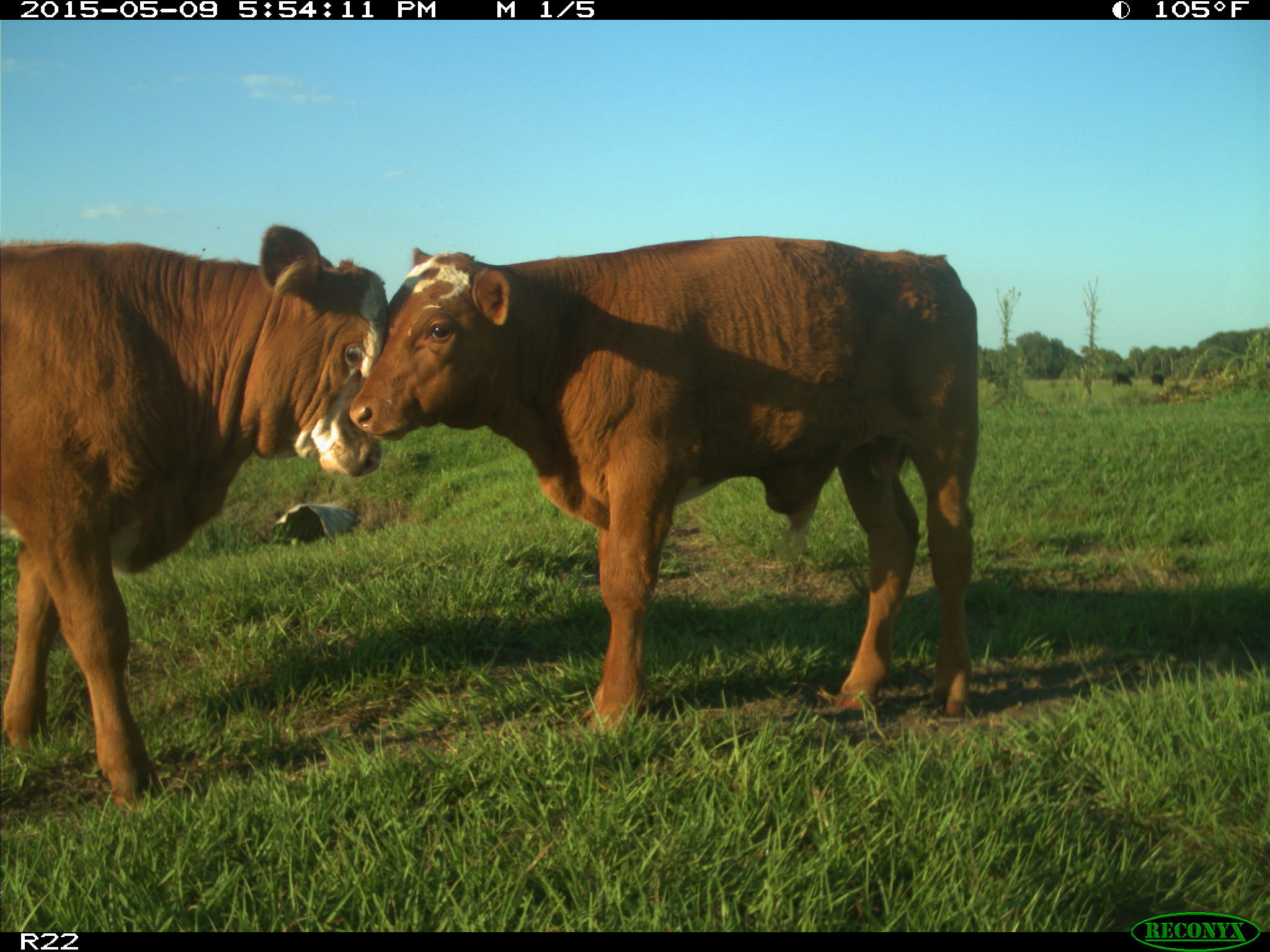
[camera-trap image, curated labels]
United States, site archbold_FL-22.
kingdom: Animalia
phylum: Chordata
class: Mammalia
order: Artiodactyla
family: Bovidae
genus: Bos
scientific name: Bos taurus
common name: domestic cow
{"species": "Bos taurus (domestic cow)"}